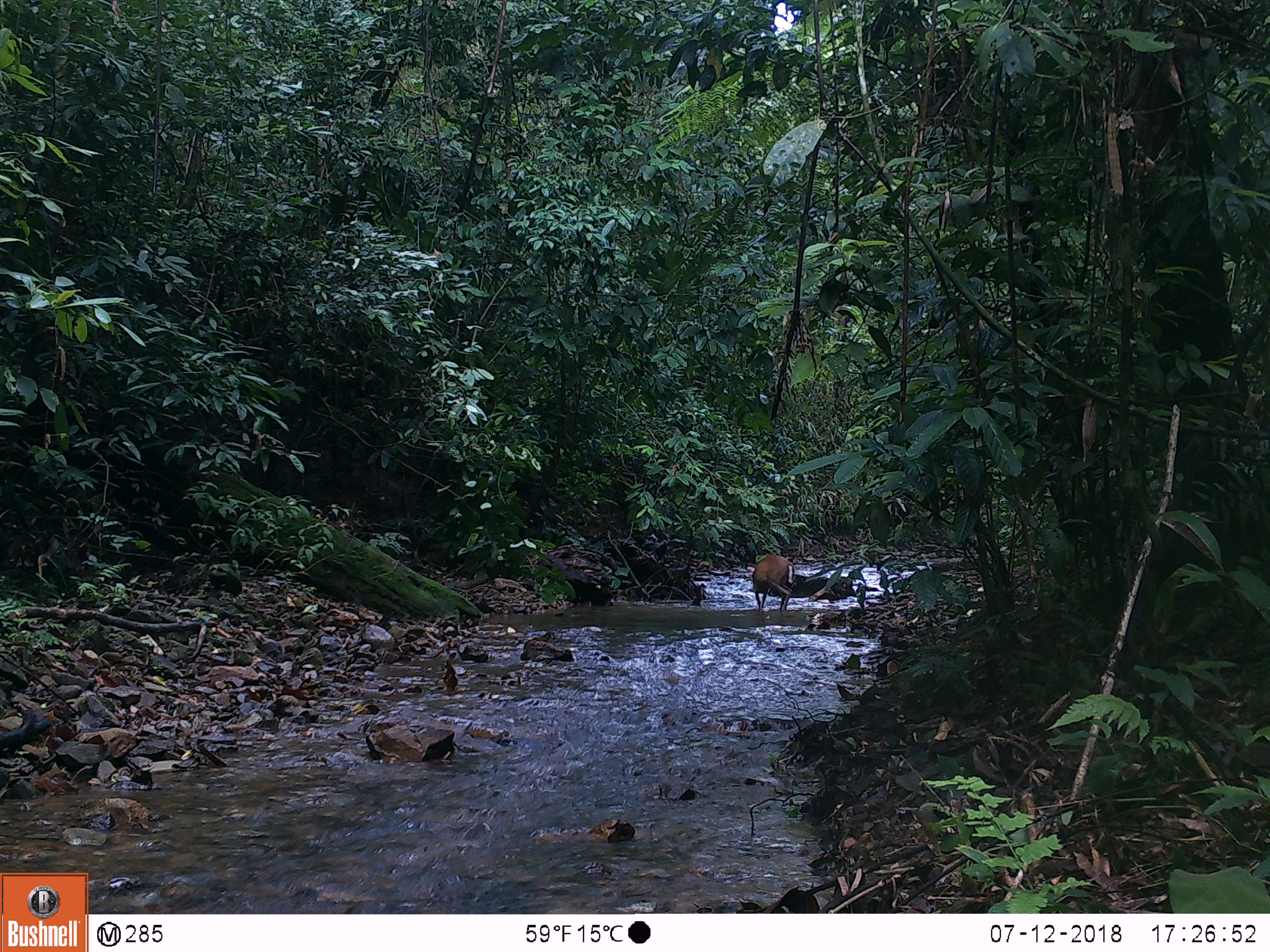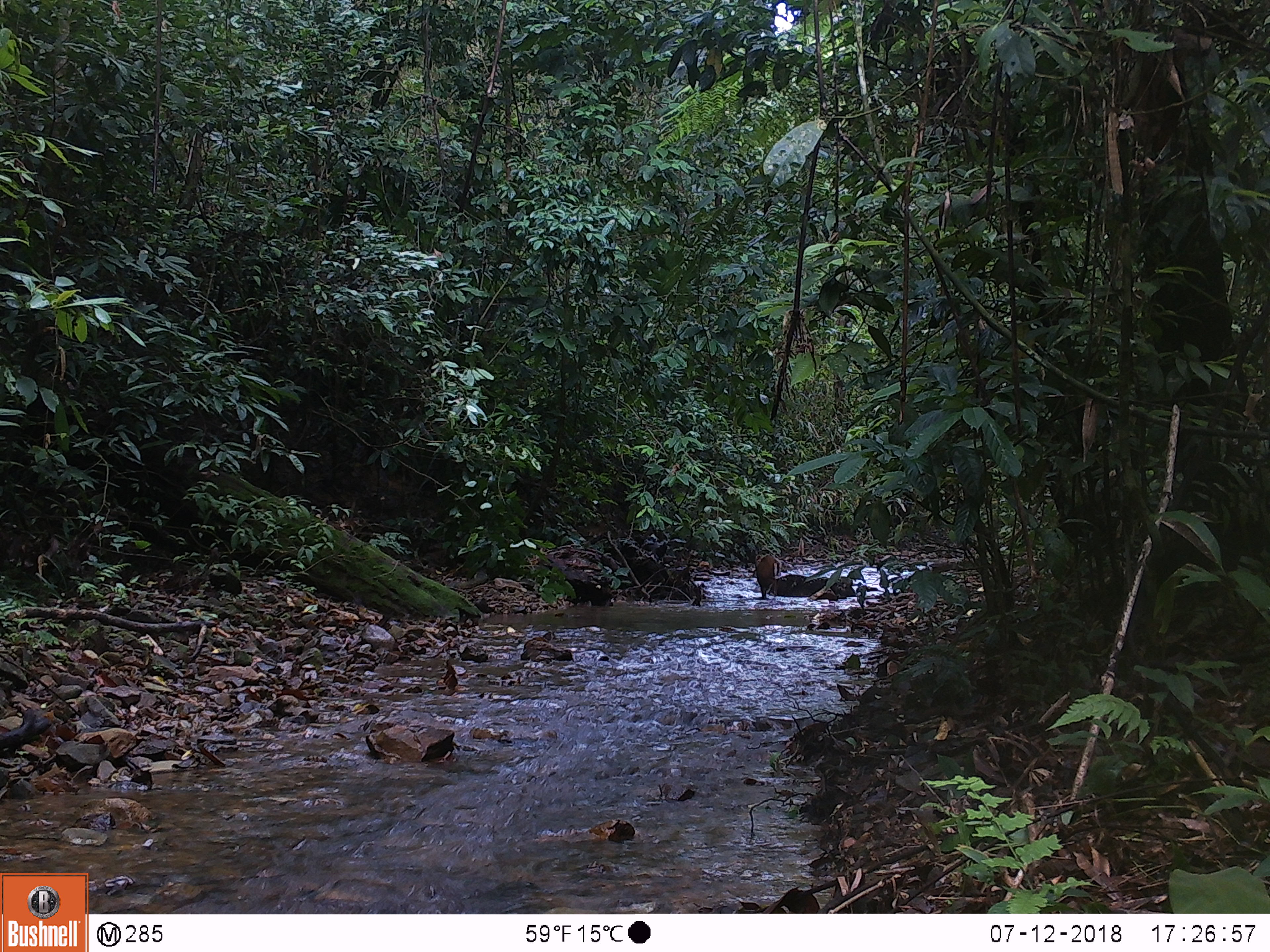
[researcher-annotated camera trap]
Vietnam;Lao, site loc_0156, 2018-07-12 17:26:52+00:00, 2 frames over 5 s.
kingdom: Animalia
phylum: Chordata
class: Mammalia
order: Artiodactyla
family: Cervidae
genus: Muntiacus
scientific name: Muntiacus rooseveltorum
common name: roosevelt's muntjac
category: roosevelts muntjac group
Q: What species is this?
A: Roosevelts muntjac group (roosevelt's muntjac) (Muntiacus rooseveltorum).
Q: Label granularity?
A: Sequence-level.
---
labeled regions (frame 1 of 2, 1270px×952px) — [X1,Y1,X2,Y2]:
roosevelts muntjac group: [747,555,795,611]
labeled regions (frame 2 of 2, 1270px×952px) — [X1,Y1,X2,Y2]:
roosevelts muntjac group: [756,555,782,599]